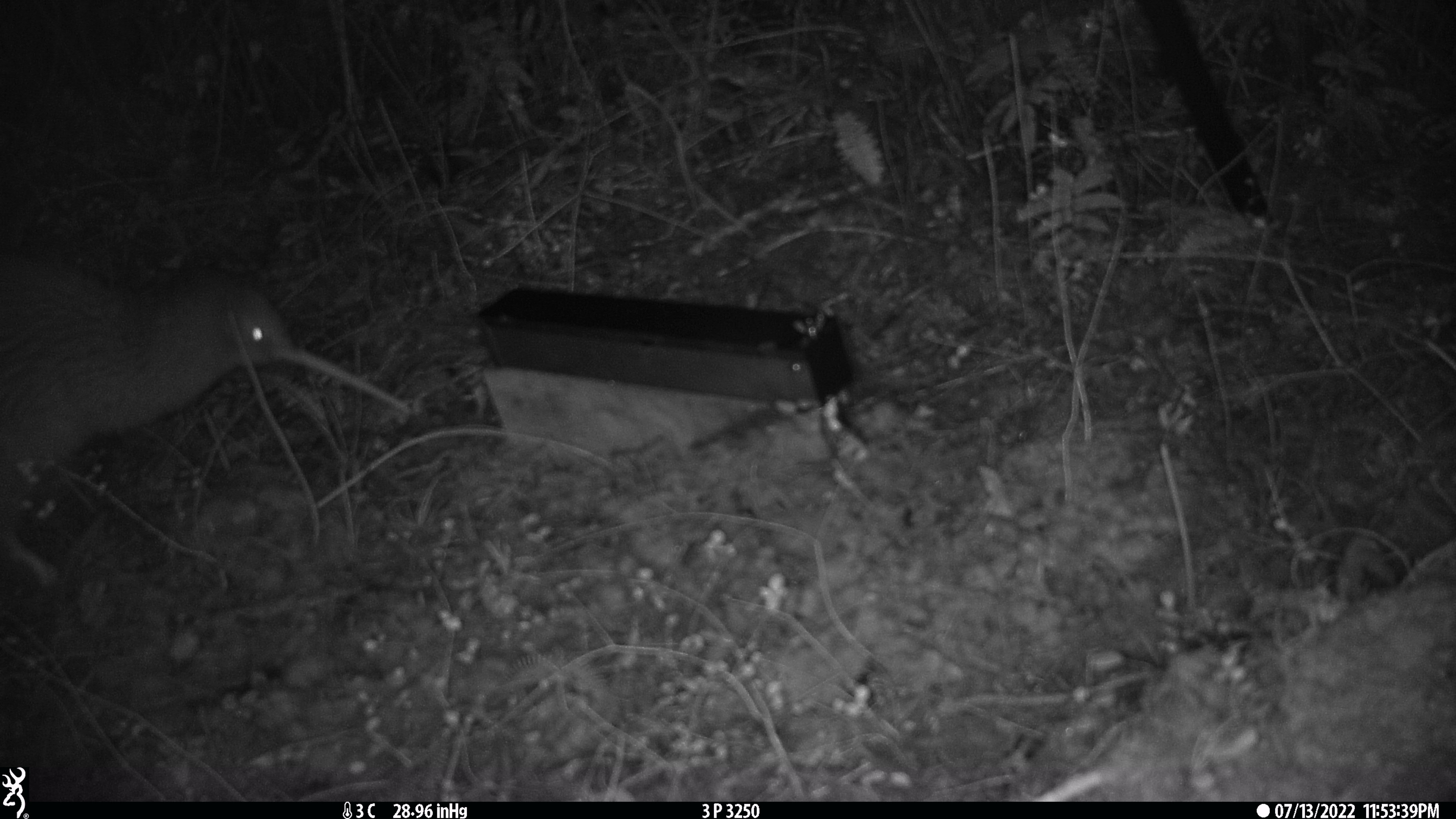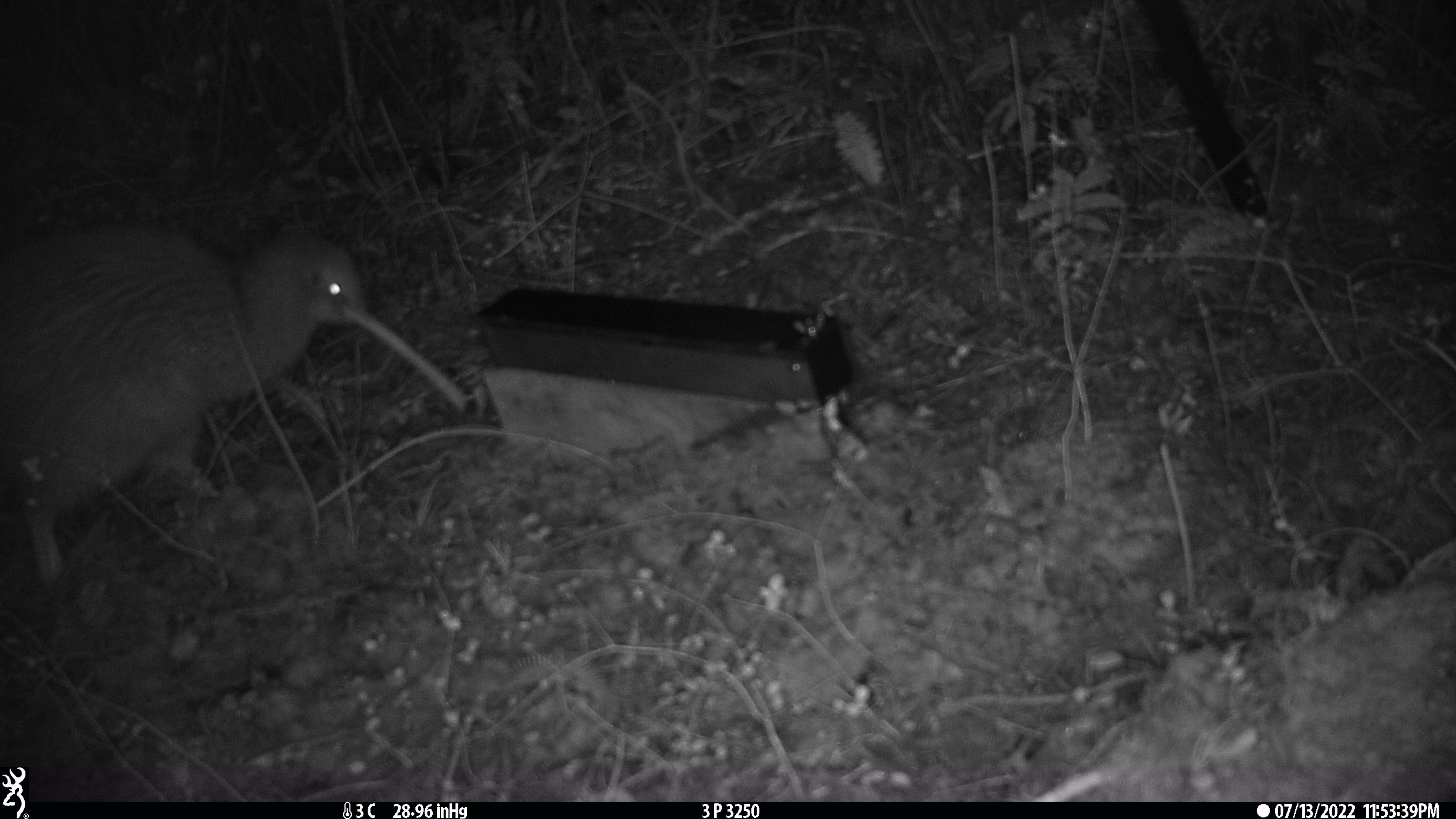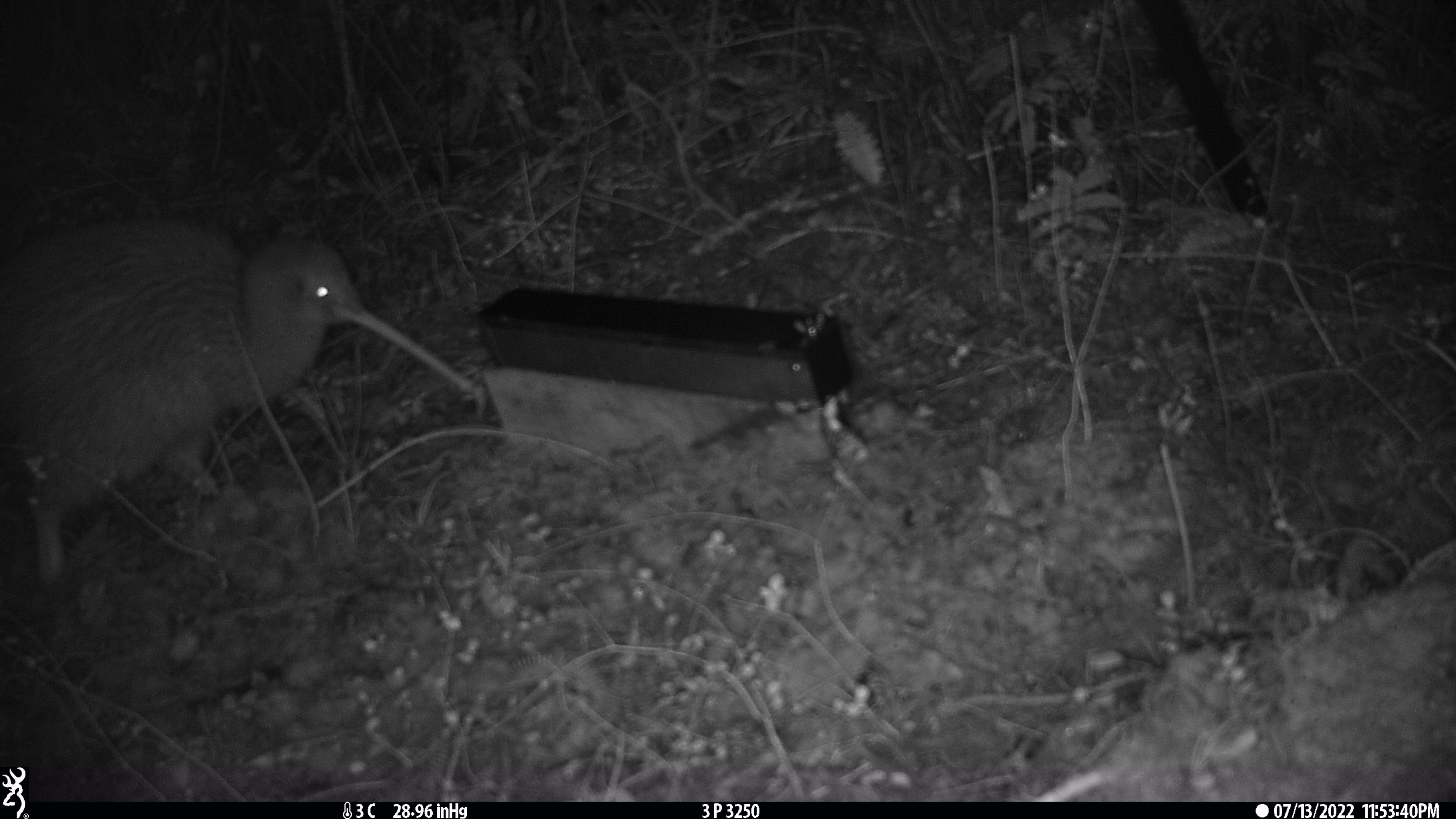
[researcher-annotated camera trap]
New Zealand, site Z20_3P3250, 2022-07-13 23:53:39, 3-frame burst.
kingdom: Animalia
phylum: Chordata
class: Aves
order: Apterygiformes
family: Apterygidae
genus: Apteryx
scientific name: Apteryx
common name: kiwi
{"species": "kiwi (Apteryx)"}